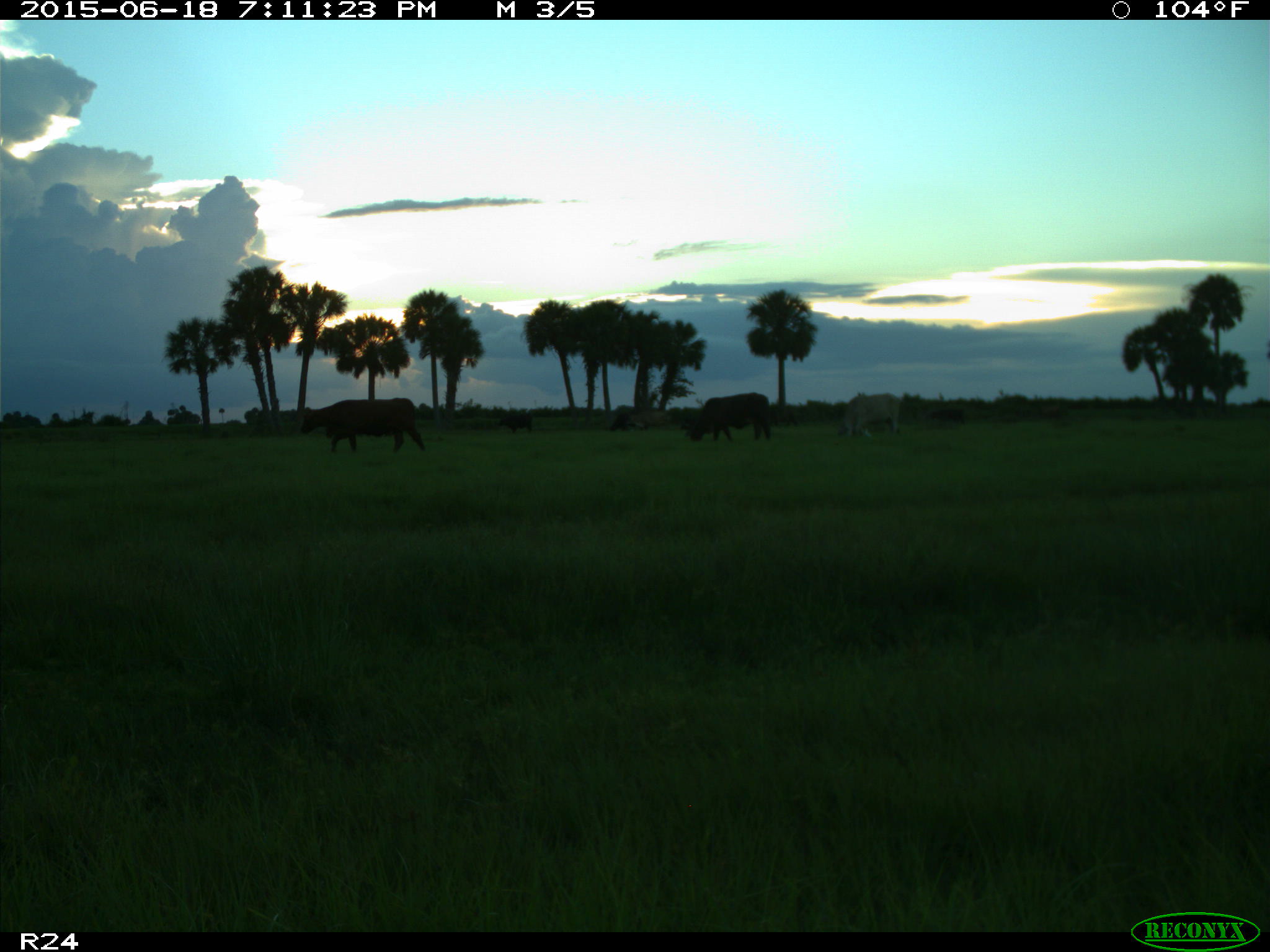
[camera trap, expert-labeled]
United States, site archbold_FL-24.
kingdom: Animalia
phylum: Chordata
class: Mammalia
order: Artiodactyla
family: Bovidae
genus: Bos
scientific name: Bos taurus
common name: domestic cow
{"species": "Bos taurus (domestic cow)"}